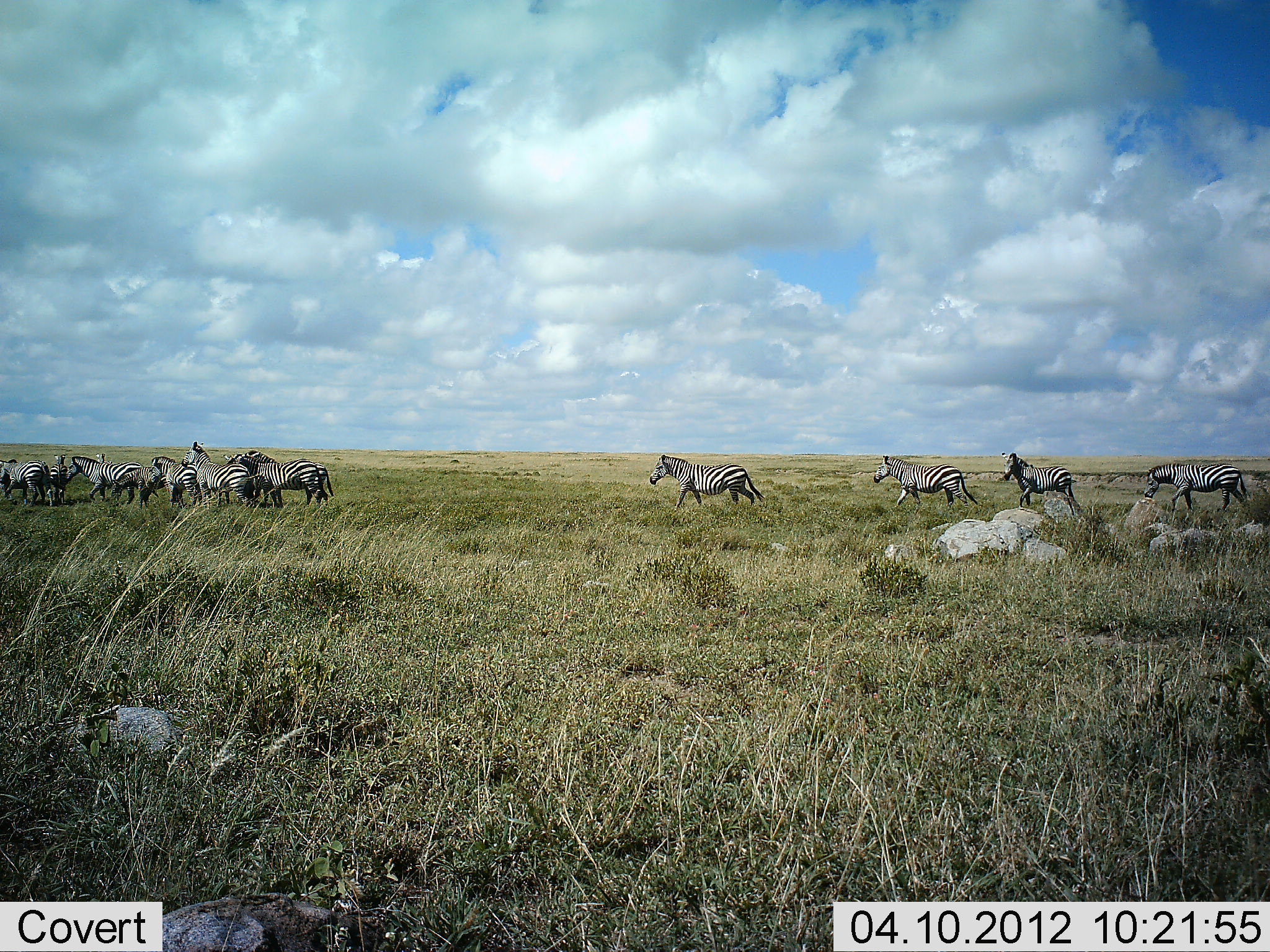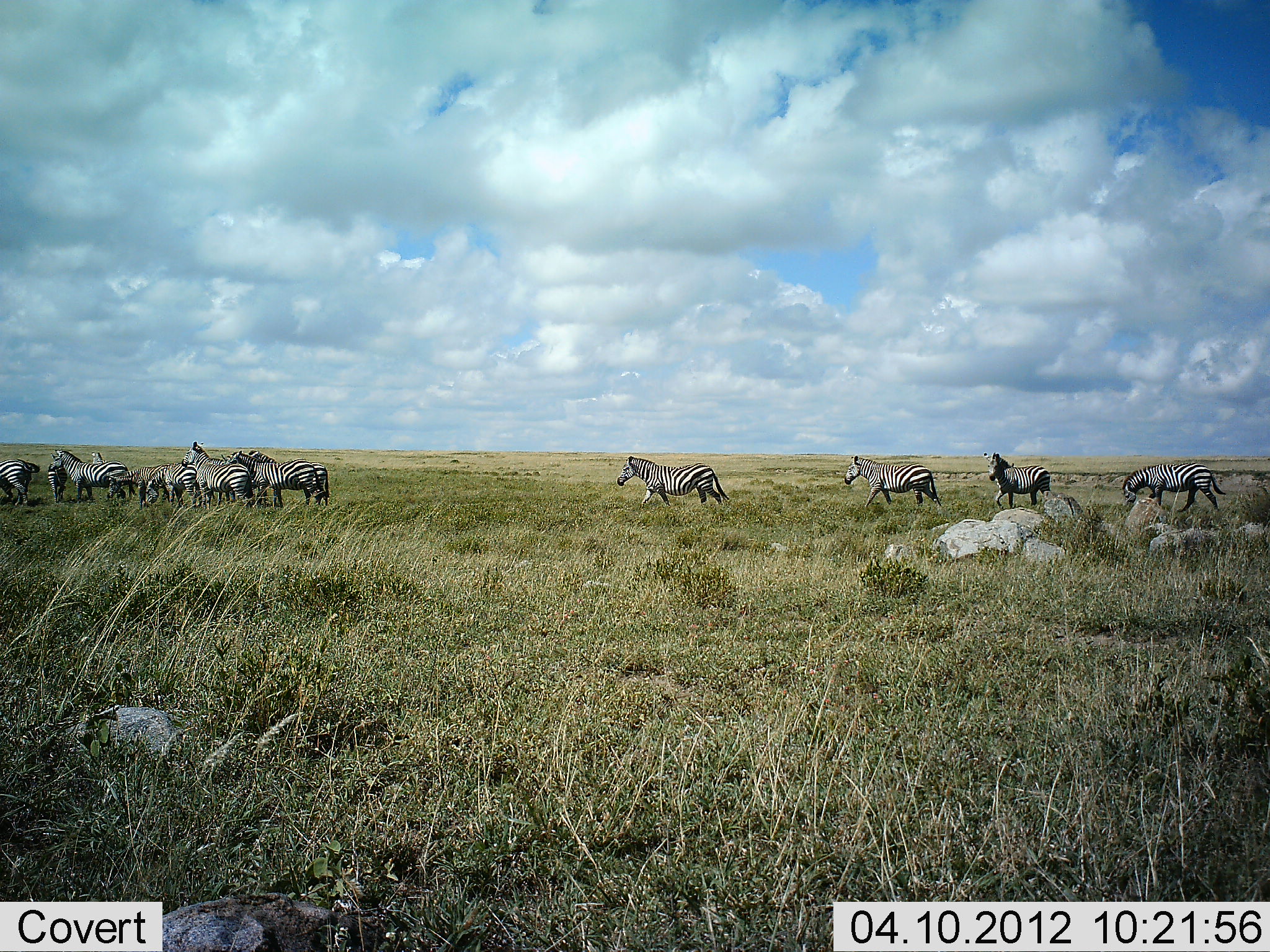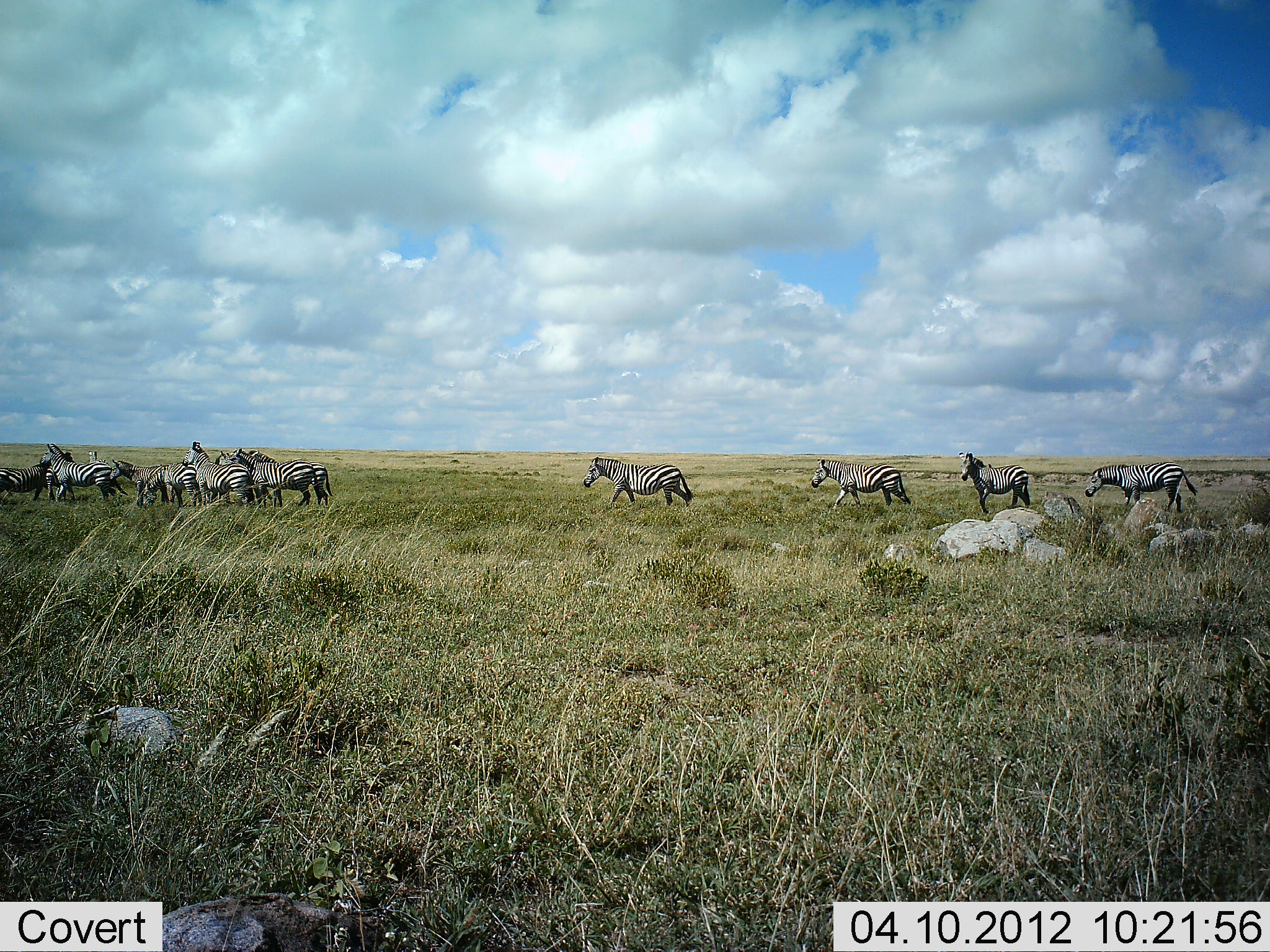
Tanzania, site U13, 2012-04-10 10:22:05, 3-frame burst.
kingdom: Animalia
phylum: Chordata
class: Mammalia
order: Perissodactyla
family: Equidae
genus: Equus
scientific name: Equus quagga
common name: plains zebra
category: zebra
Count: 11-50.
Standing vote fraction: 67%.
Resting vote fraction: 6%.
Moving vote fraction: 89%.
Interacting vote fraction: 11%.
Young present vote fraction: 0%.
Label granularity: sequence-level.